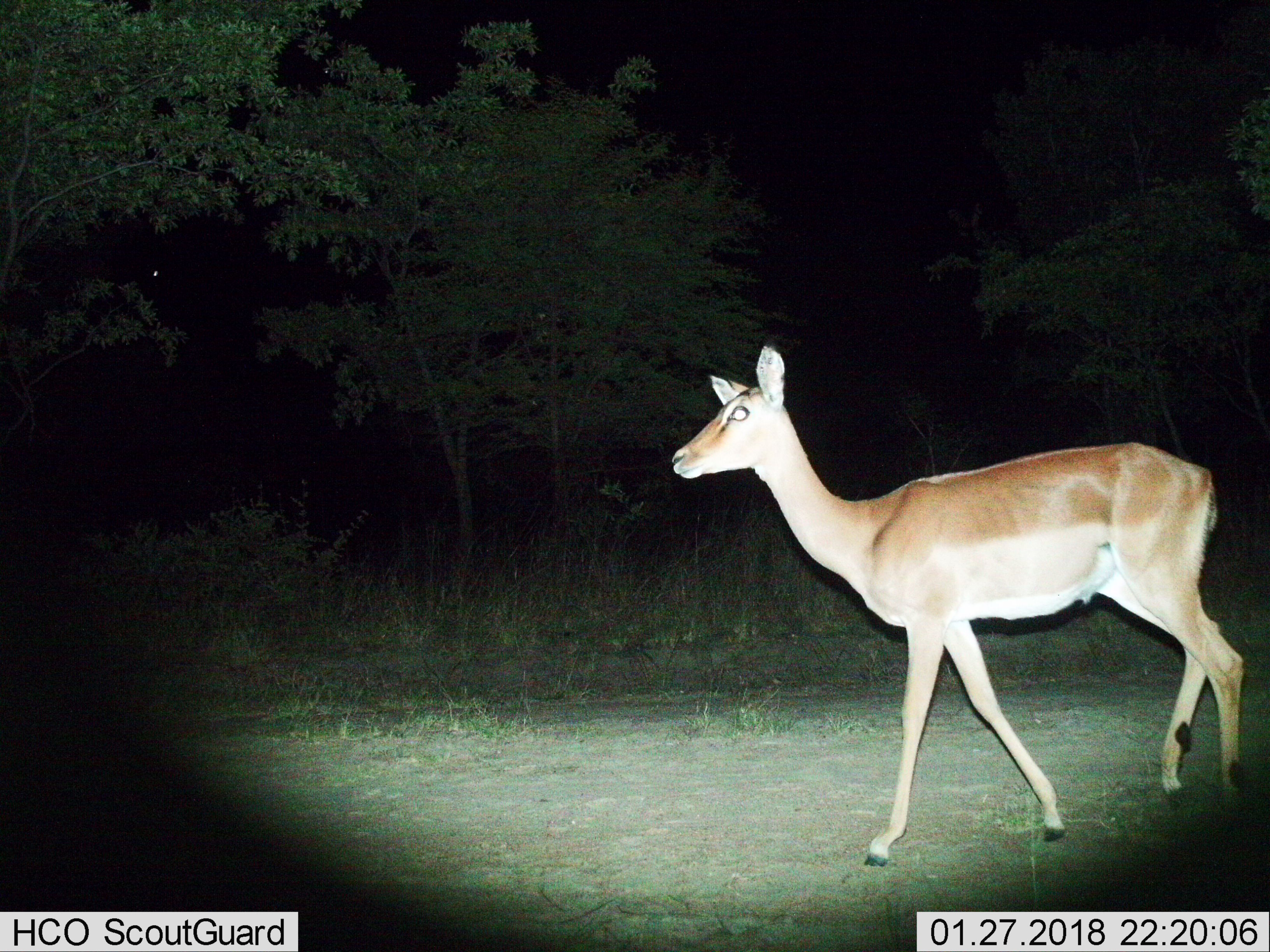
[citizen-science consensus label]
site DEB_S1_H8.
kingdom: Animalia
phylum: Chordata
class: Mammalia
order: Artiodactyla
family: Bovidae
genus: Aepyceros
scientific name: Aepyceros melampus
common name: impala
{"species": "impala (Aepyceros melampus)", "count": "1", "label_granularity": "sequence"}